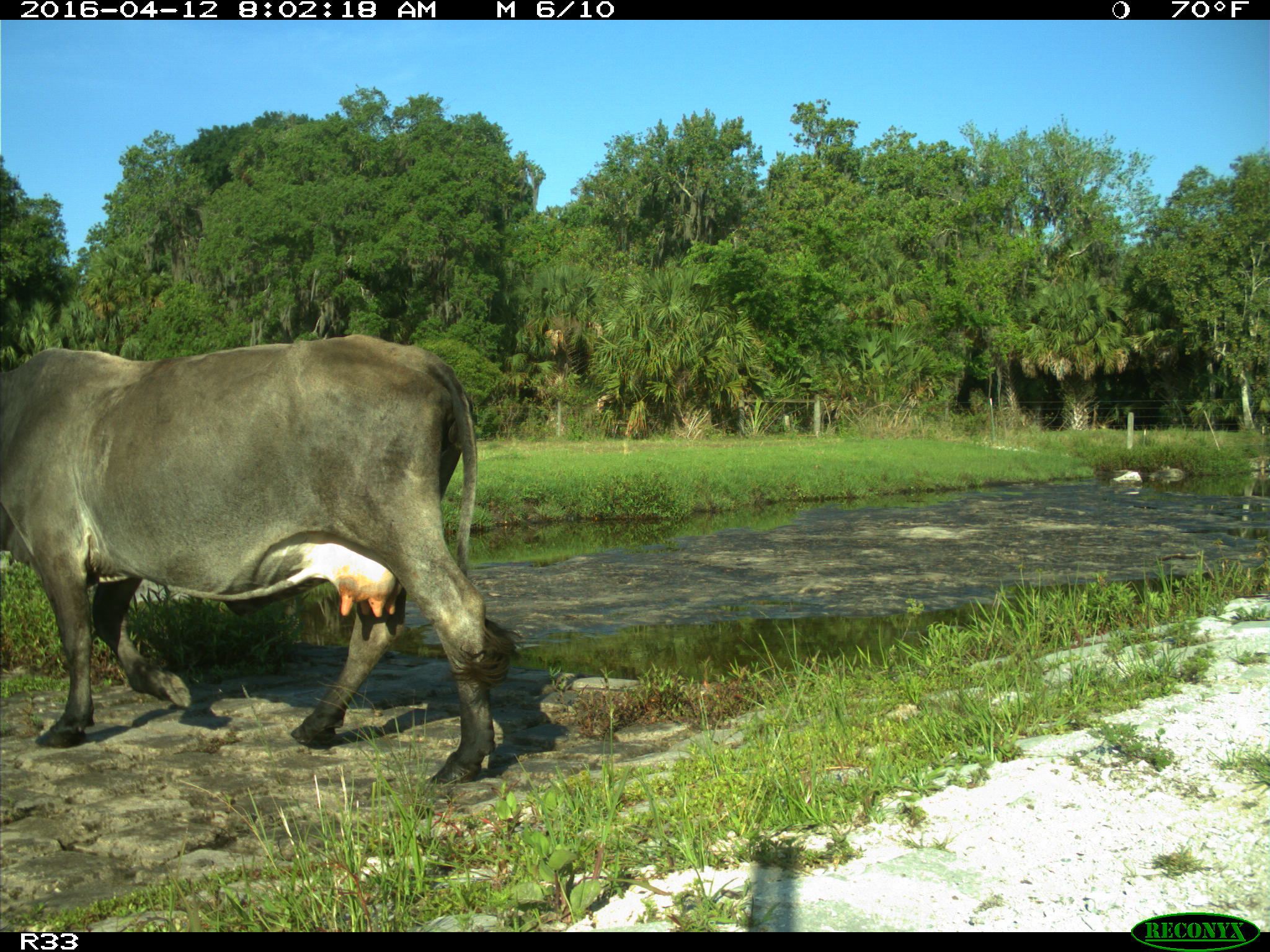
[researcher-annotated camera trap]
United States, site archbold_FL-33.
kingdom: Animalia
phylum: Chordata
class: Mammalia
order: Artiodactyla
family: Bovidae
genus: Bos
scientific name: Bos taurus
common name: domestic cow